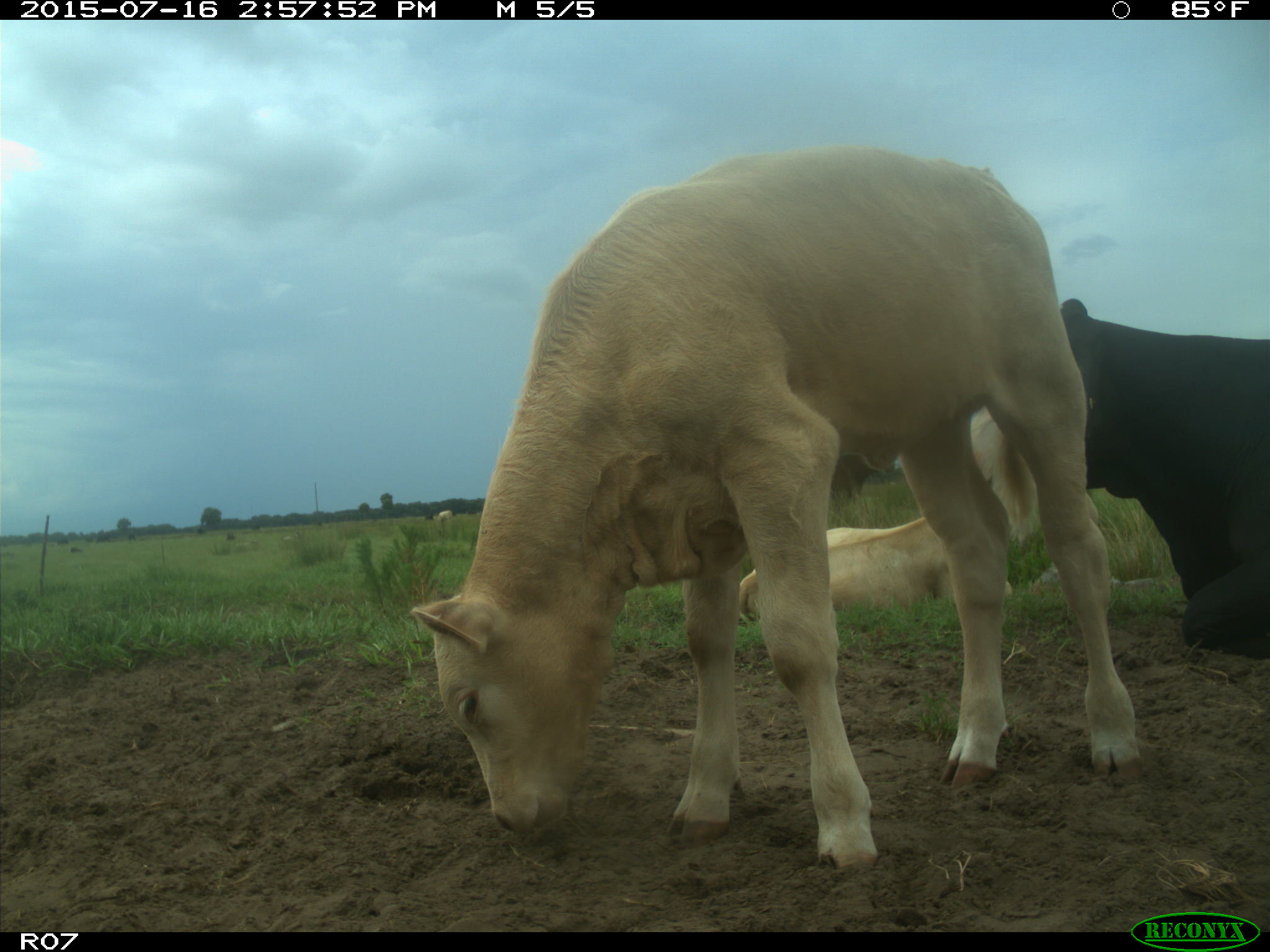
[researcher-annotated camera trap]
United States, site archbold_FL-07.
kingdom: Animalia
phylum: Chordata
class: Mammalia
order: Artiodactyla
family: Bovidae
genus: Bos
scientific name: Bos taurus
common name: domestic cow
Bos taurus (domestic cow).